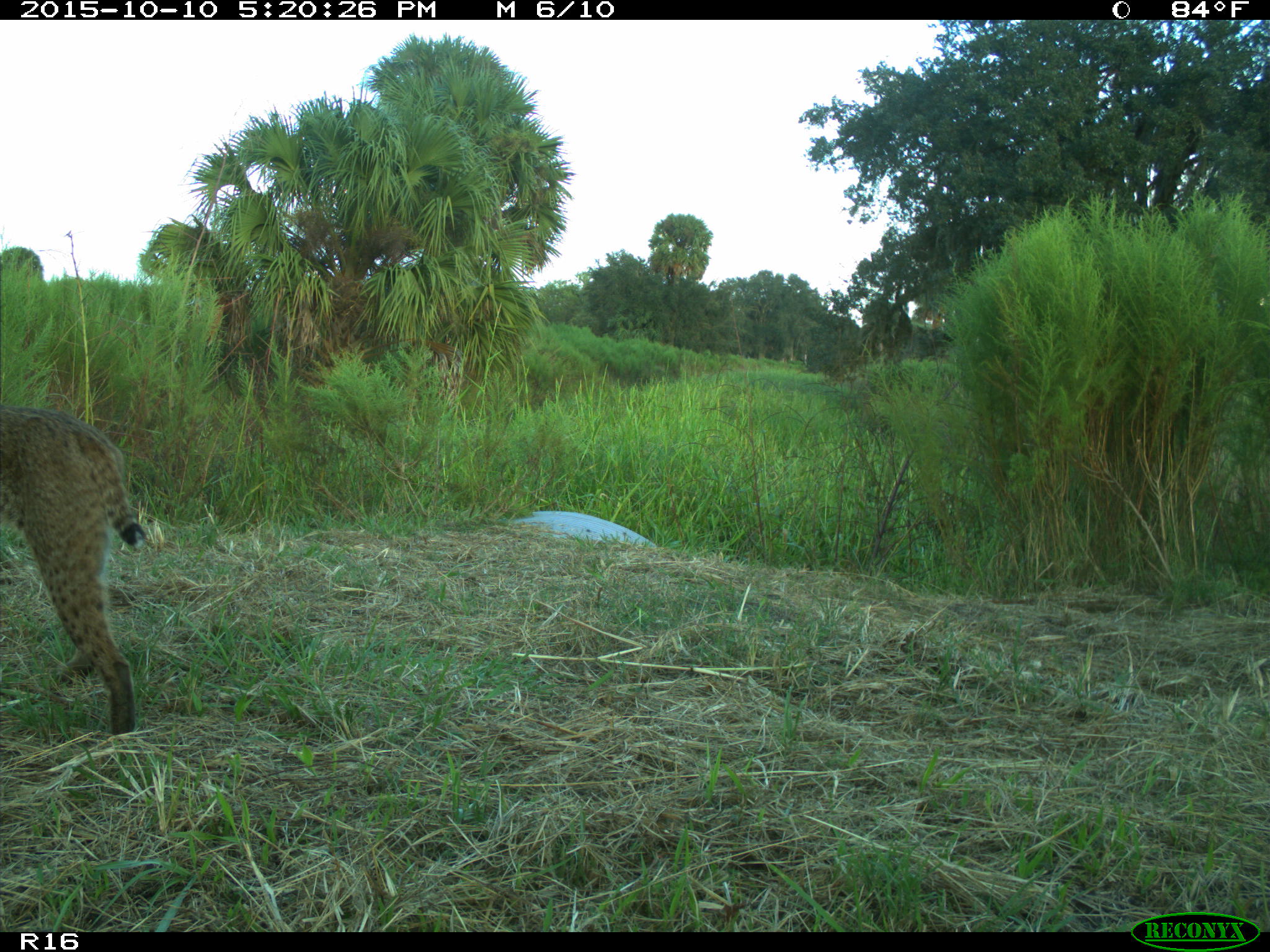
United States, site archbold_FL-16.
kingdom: Animalia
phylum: Chordata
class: Mammalia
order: Carnivora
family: Felidae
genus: Lynx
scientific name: Lynx rufus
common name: bobcat